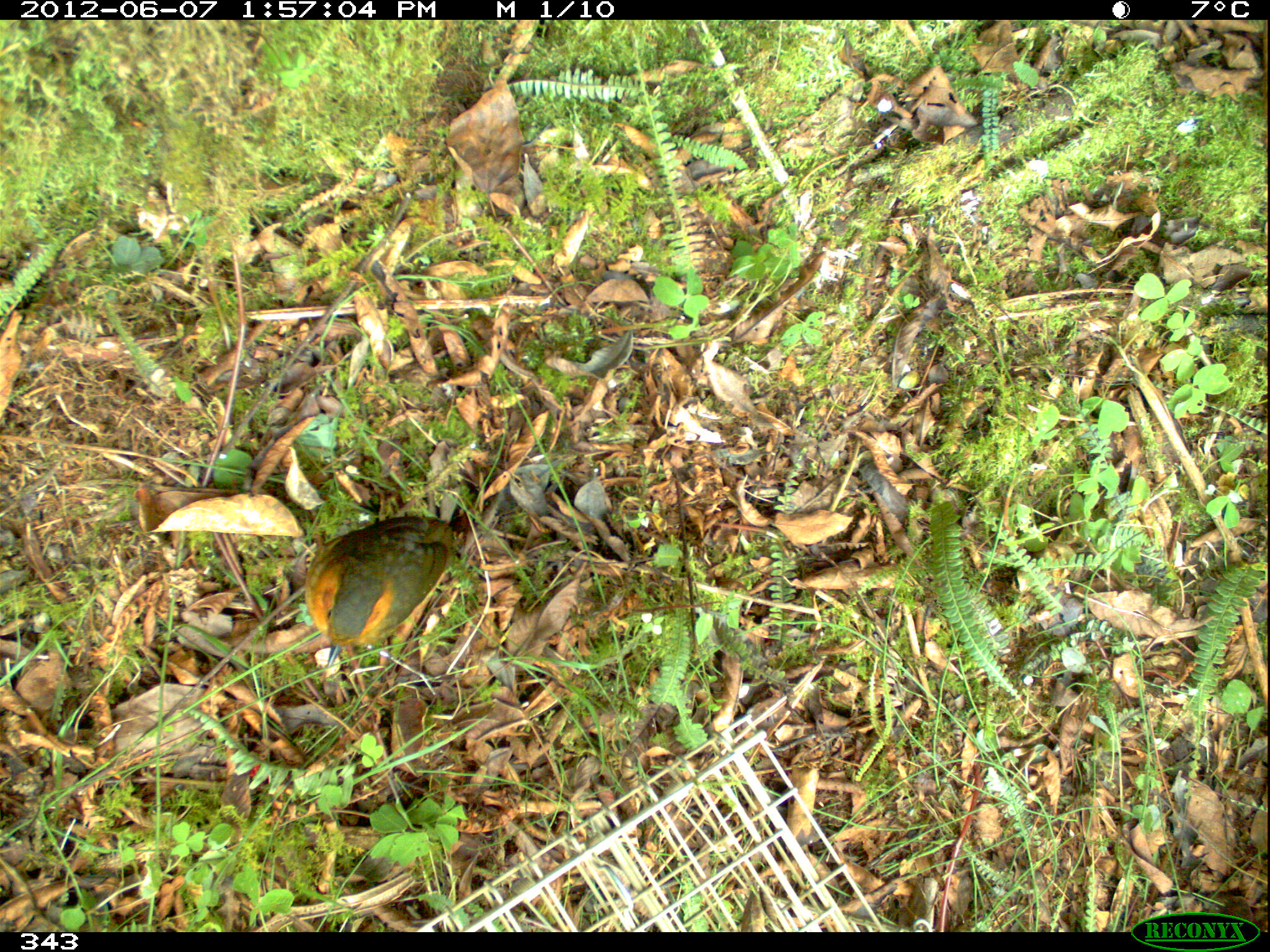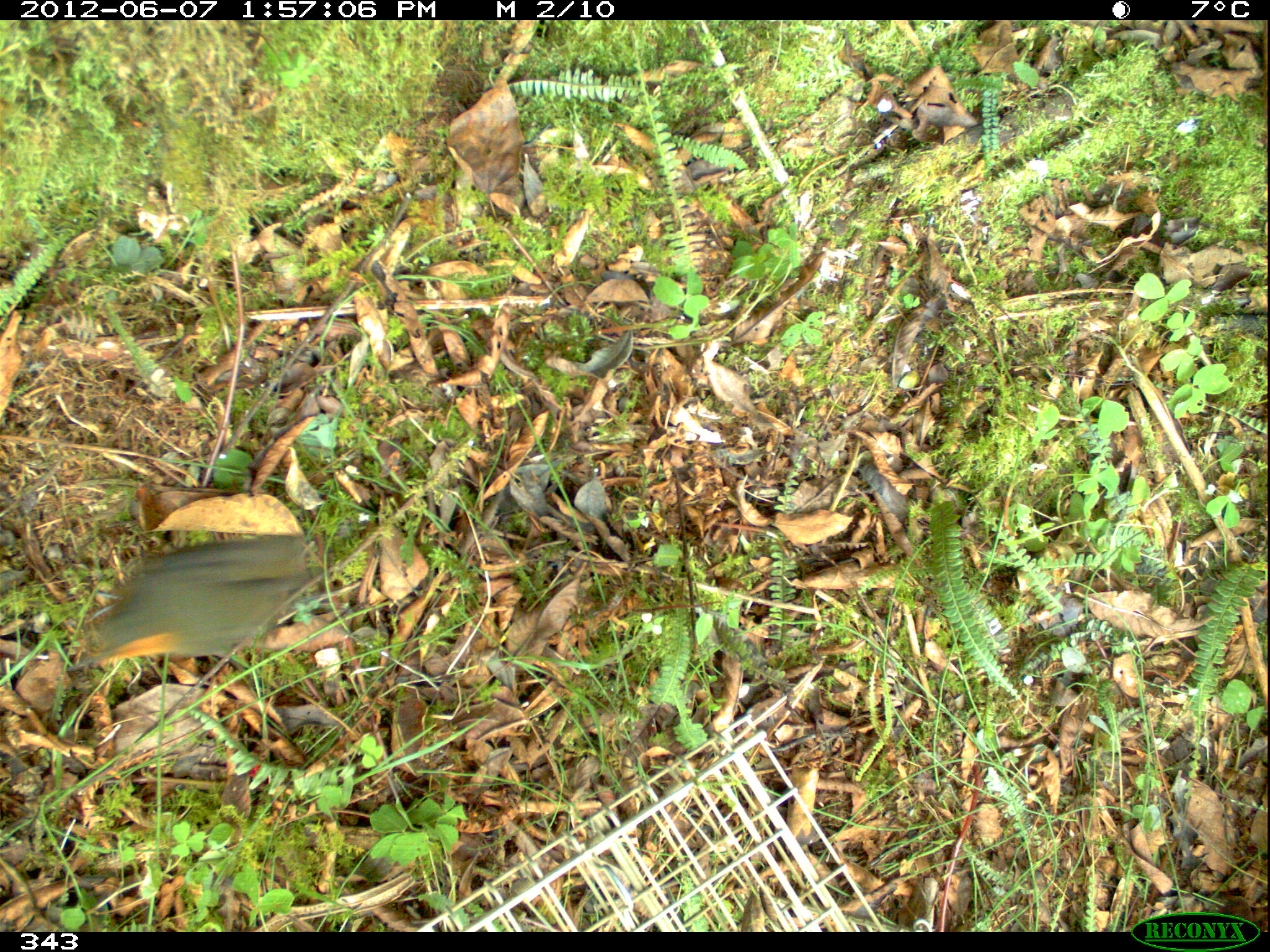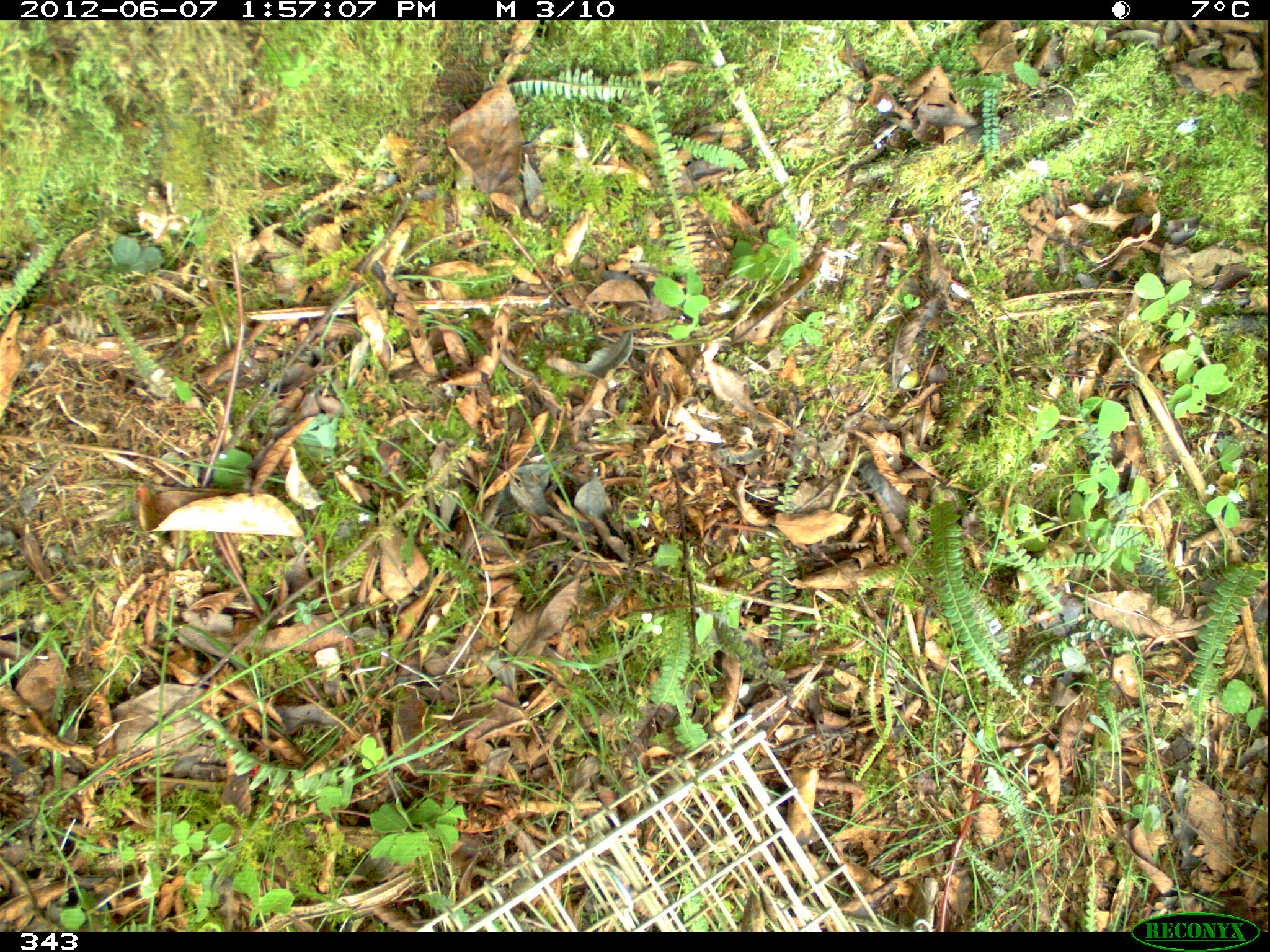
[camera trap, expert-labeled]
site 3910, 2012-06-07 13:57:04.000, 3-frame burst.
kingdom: Animalia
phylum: Chordata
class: Aves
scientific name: Aves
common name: bird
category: unknown bird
Unknown bird (bird) (Aves).